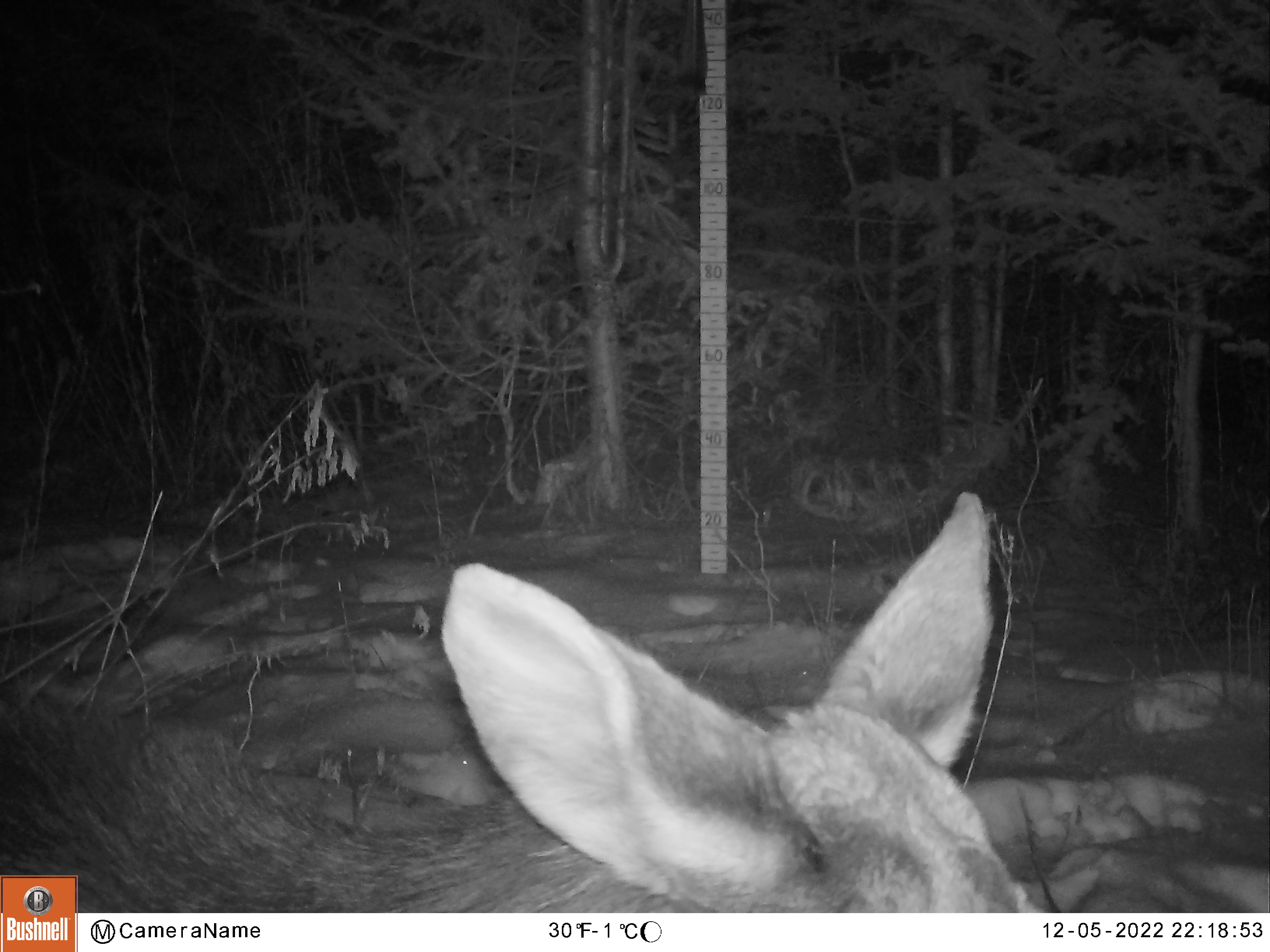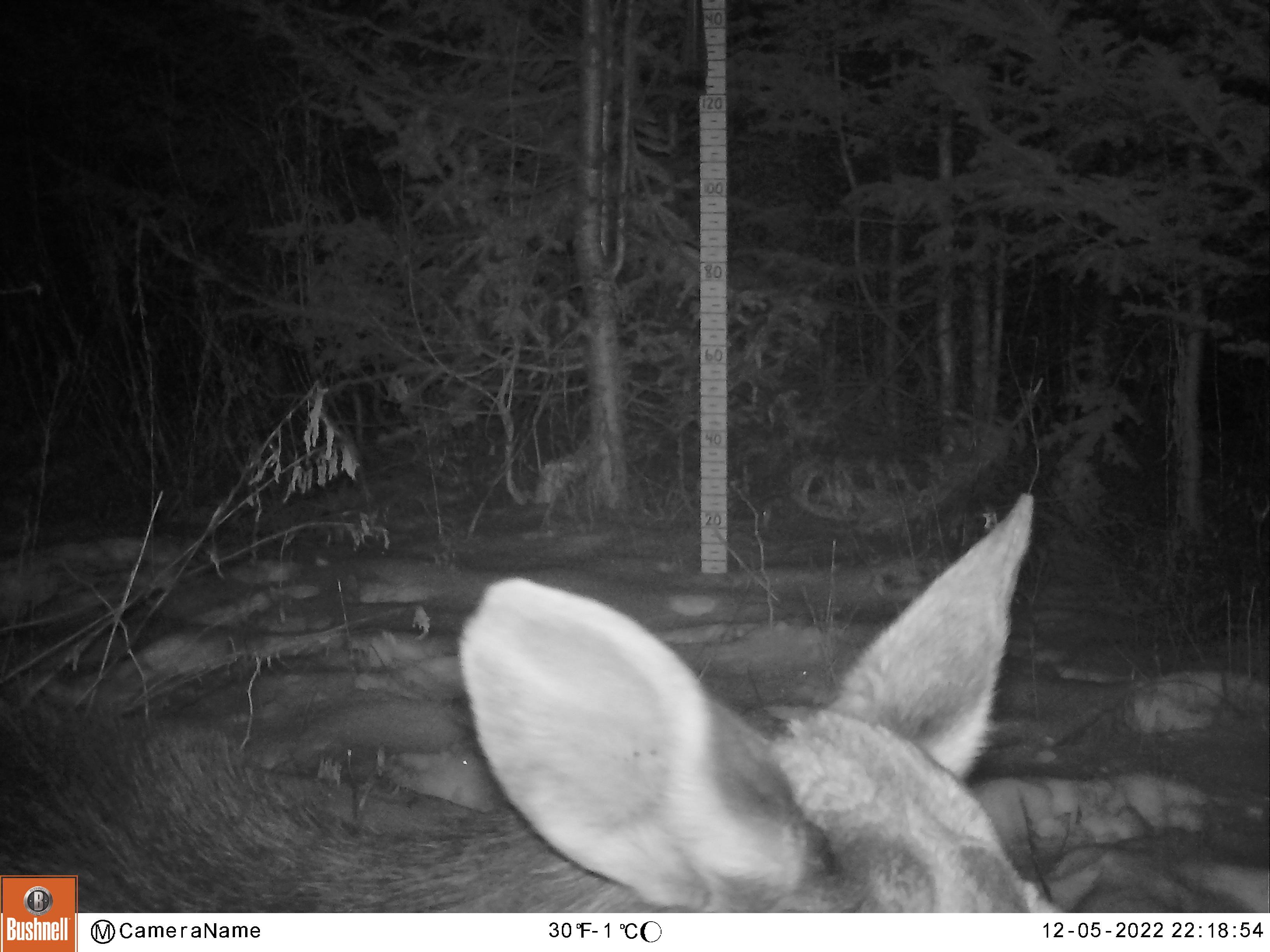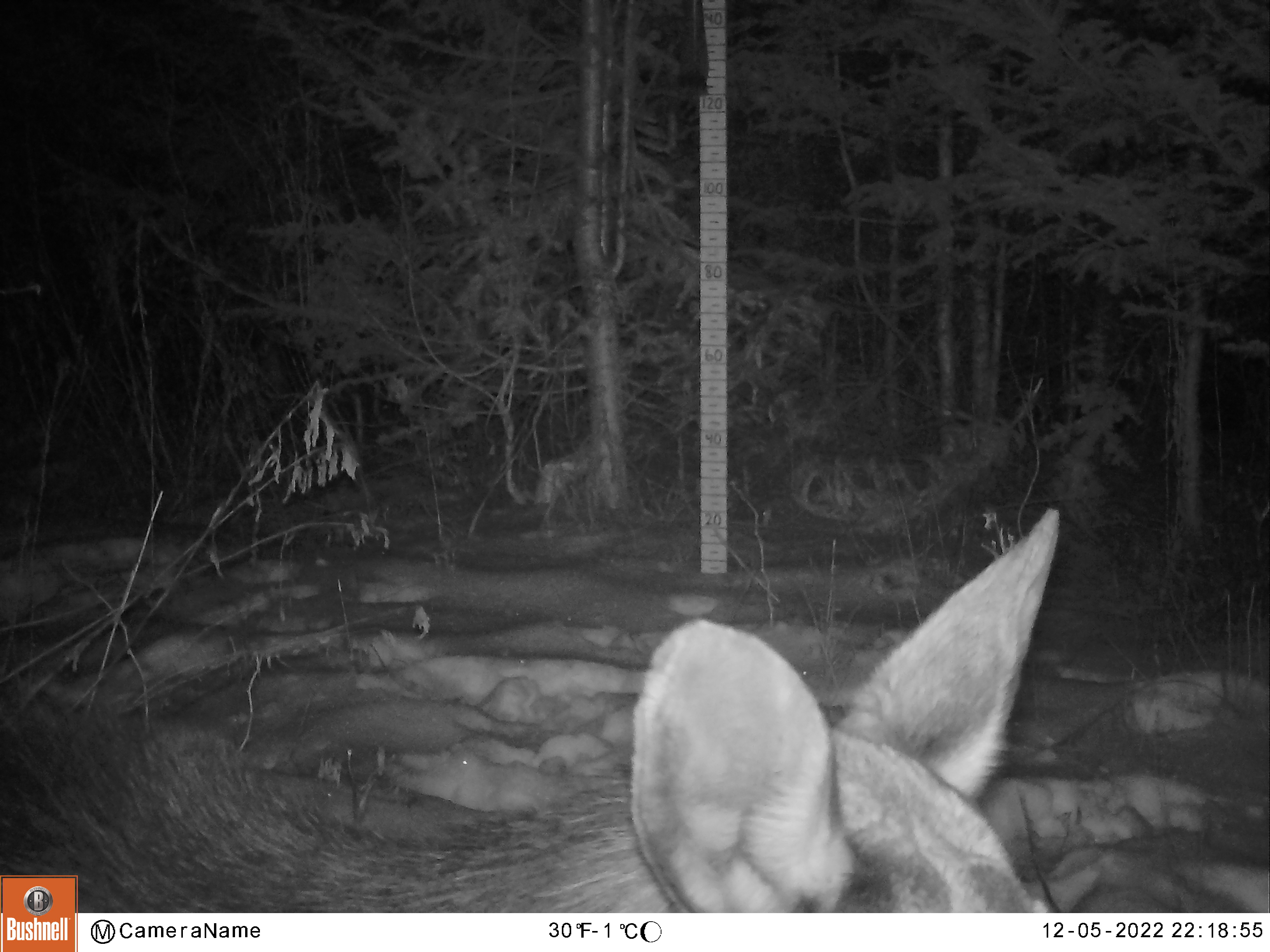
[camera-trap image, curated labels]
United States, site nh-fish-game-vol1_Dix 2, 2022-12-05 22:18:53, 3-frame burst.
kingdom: Animalia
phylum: Chordata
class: Mammalia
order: Artiodactyla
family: Cervidae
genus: Alces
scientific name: Alces alces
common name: moose